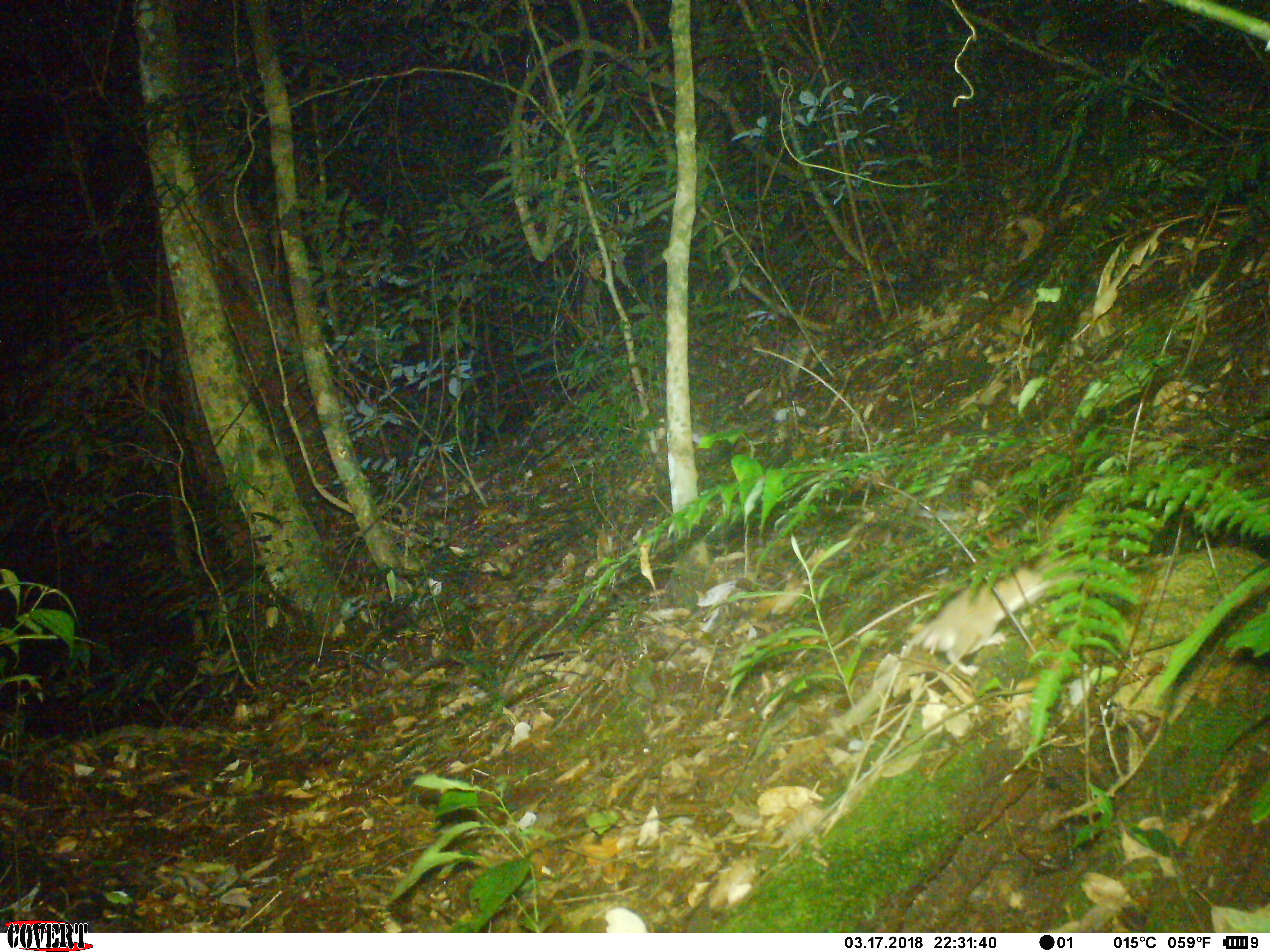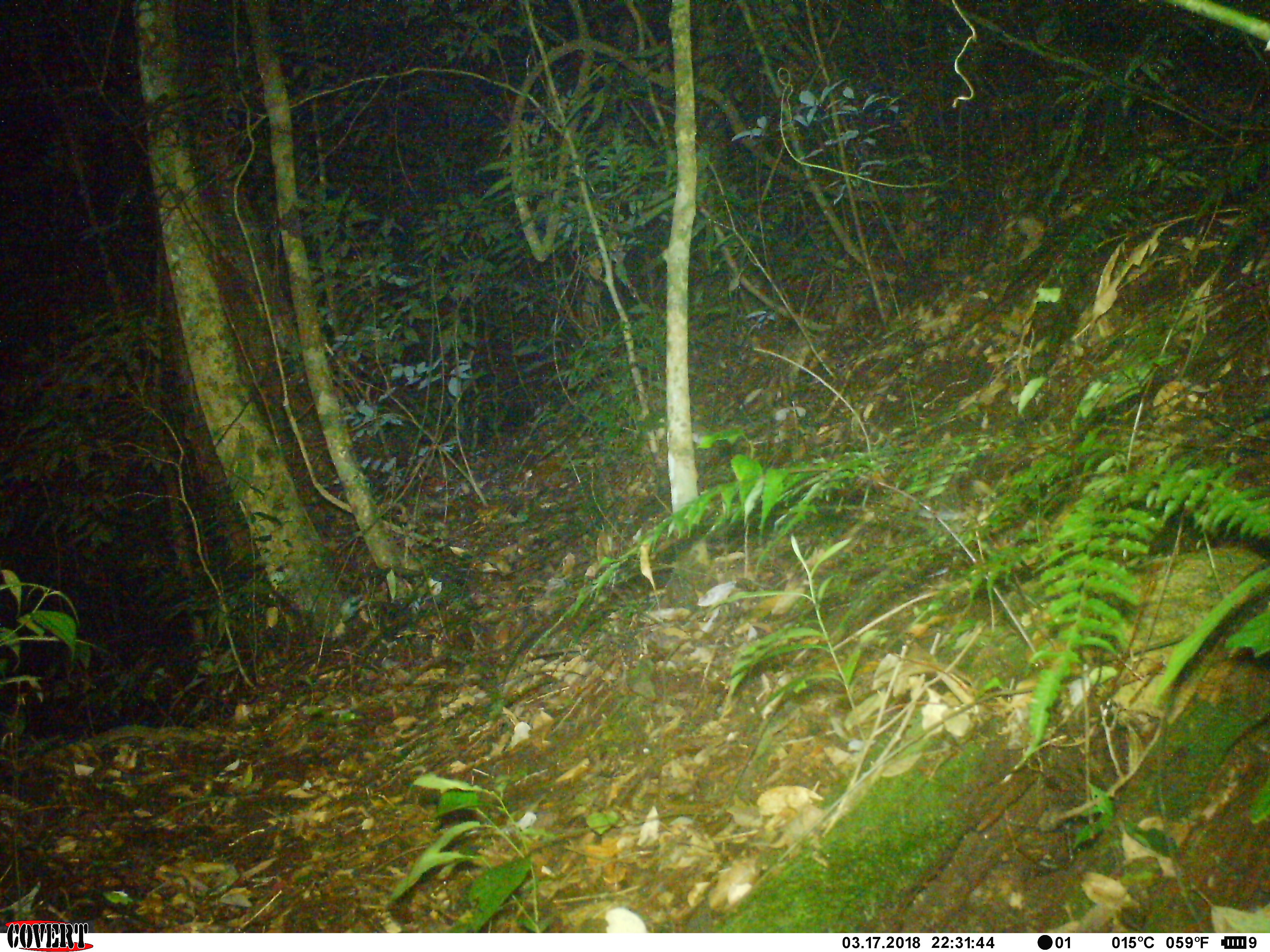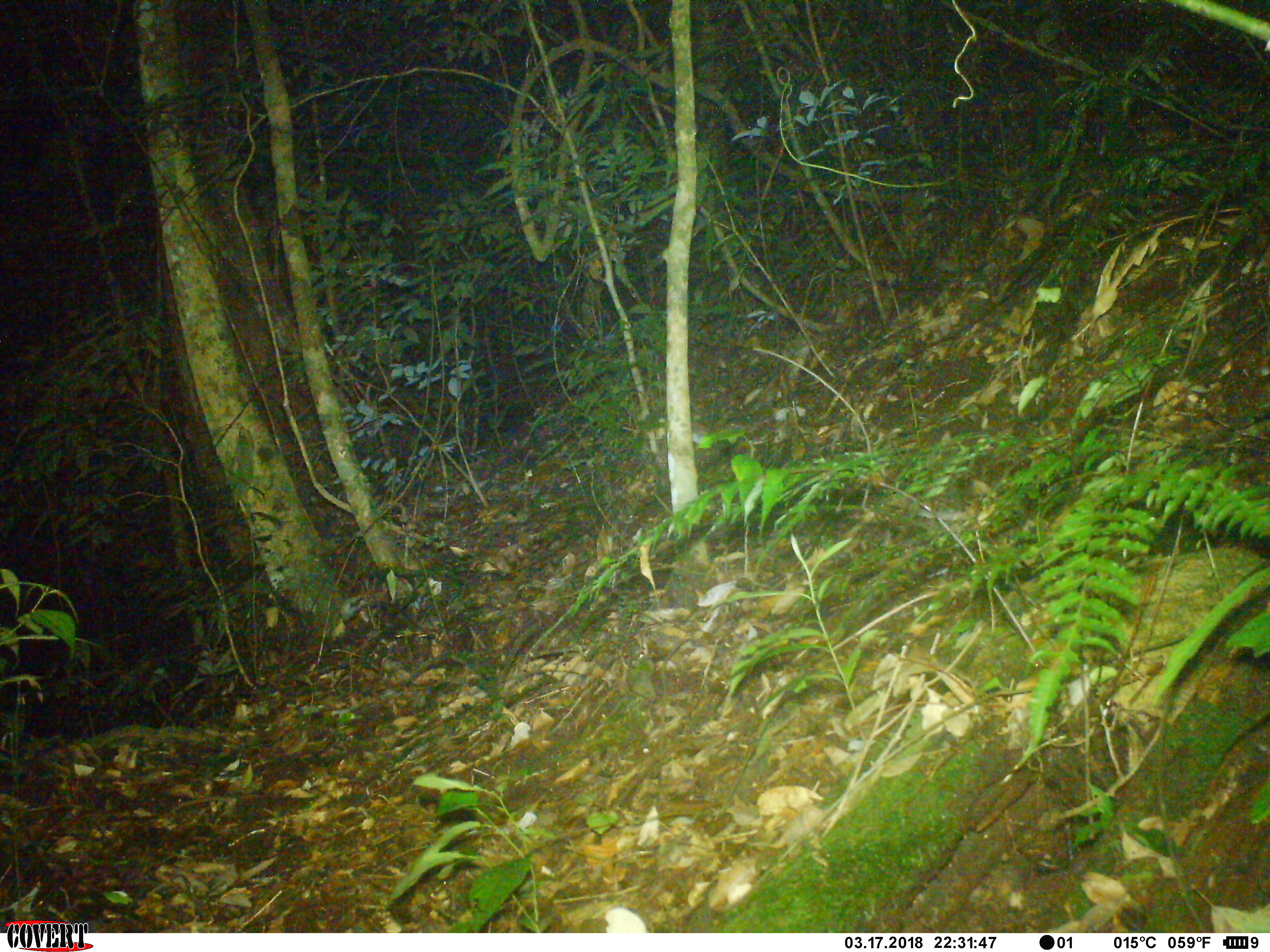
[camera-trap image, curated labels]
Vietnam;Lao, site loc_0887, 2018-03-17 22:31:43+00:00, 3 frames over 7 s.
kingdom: Animalia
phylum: Chordata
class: Mammalia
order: Rodentia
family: Muridae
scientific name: Muridae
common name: old-world mice and rats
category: unidentified murid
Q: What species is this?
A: Unidentified murid (old-world mice and rats) (Muridae).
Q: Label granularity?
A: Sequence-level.